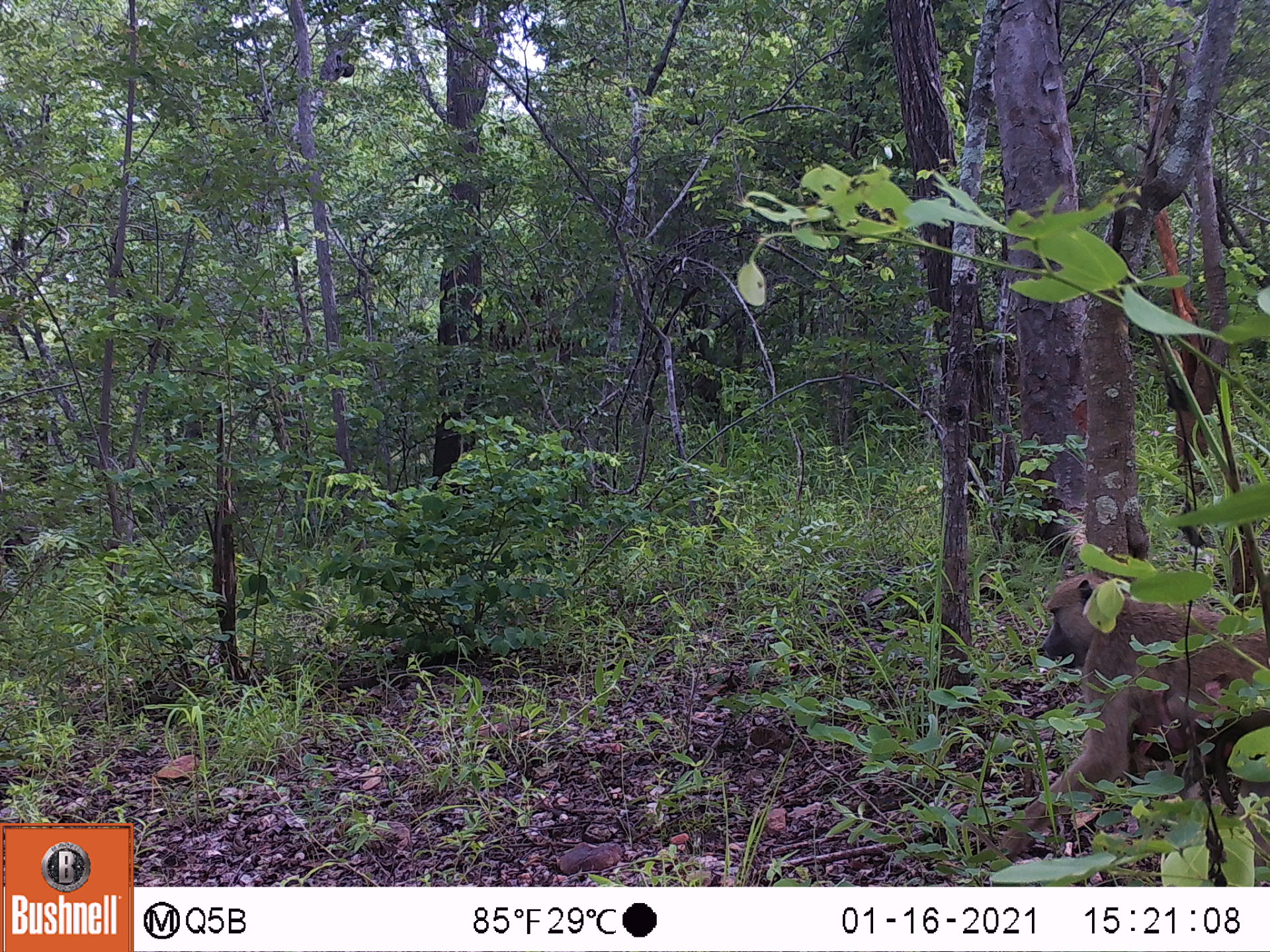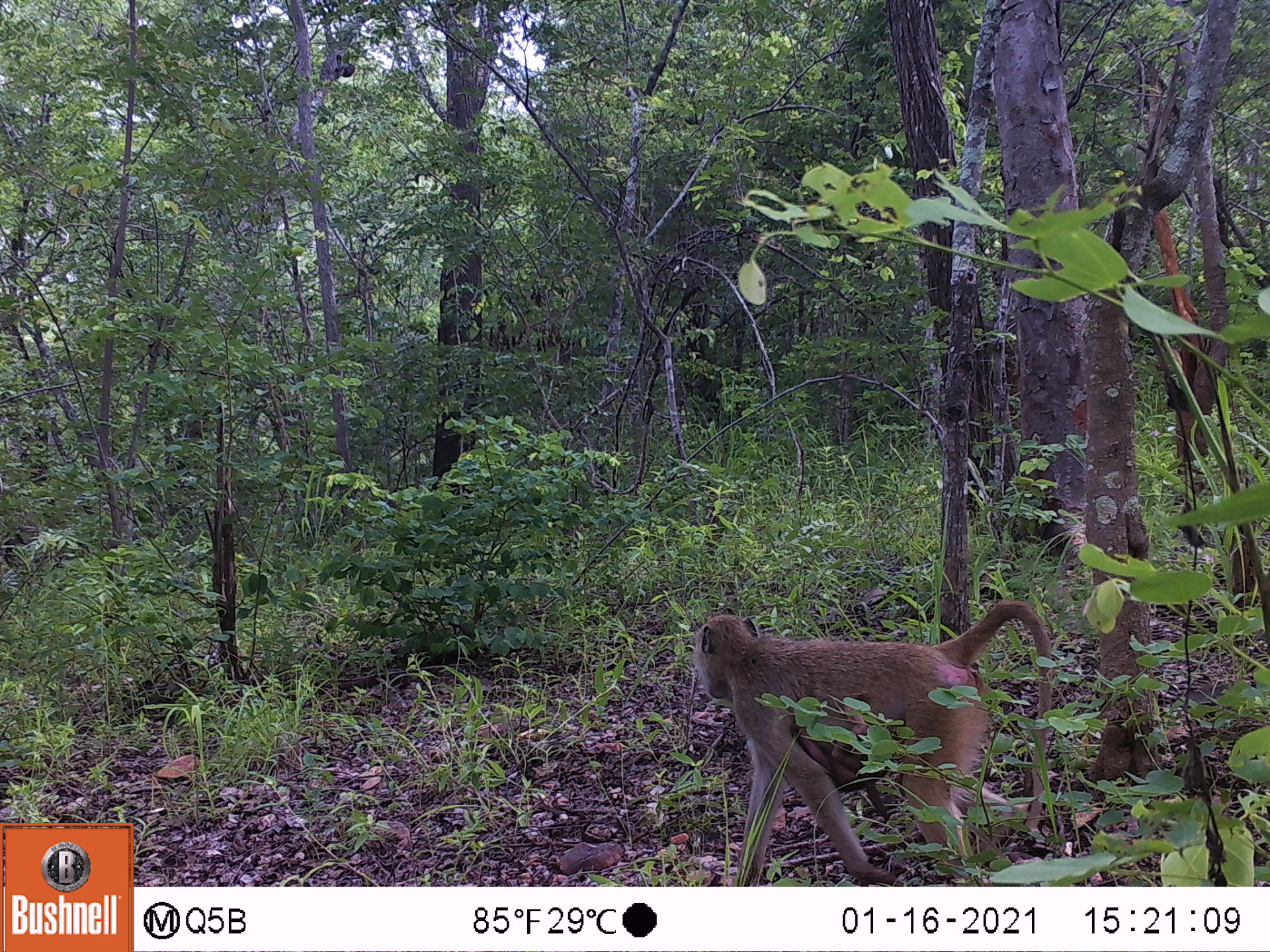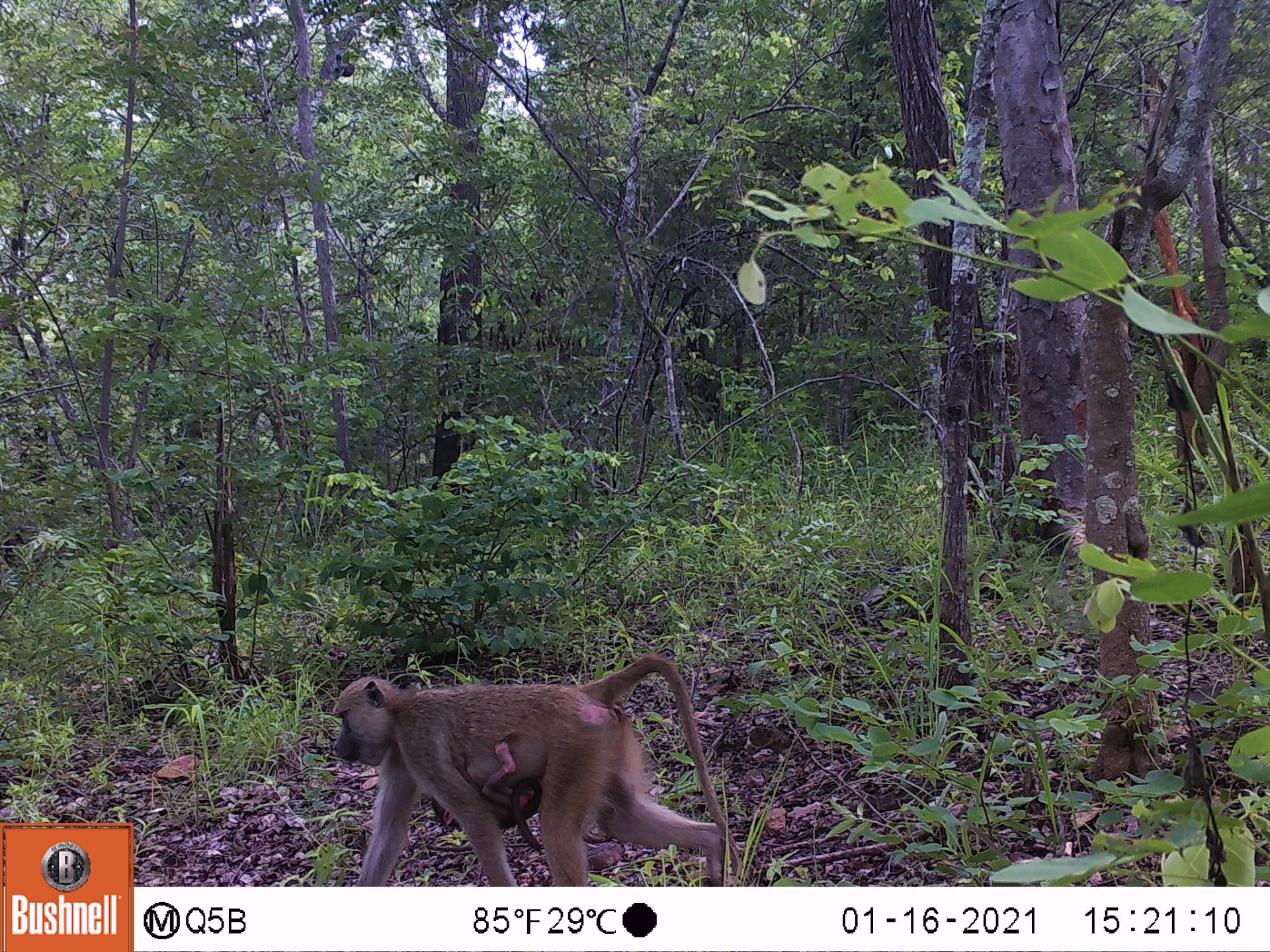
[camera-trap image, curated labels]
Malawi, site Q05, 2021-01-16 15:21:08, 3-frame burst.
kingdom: Animalia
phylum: Chordata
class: Mammalia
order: Primates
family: Cercopithecidae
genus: Papio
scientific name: Papio cynocephalus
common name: yellow baboon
Yellow baboon (Papio cynocephalus), count 2.